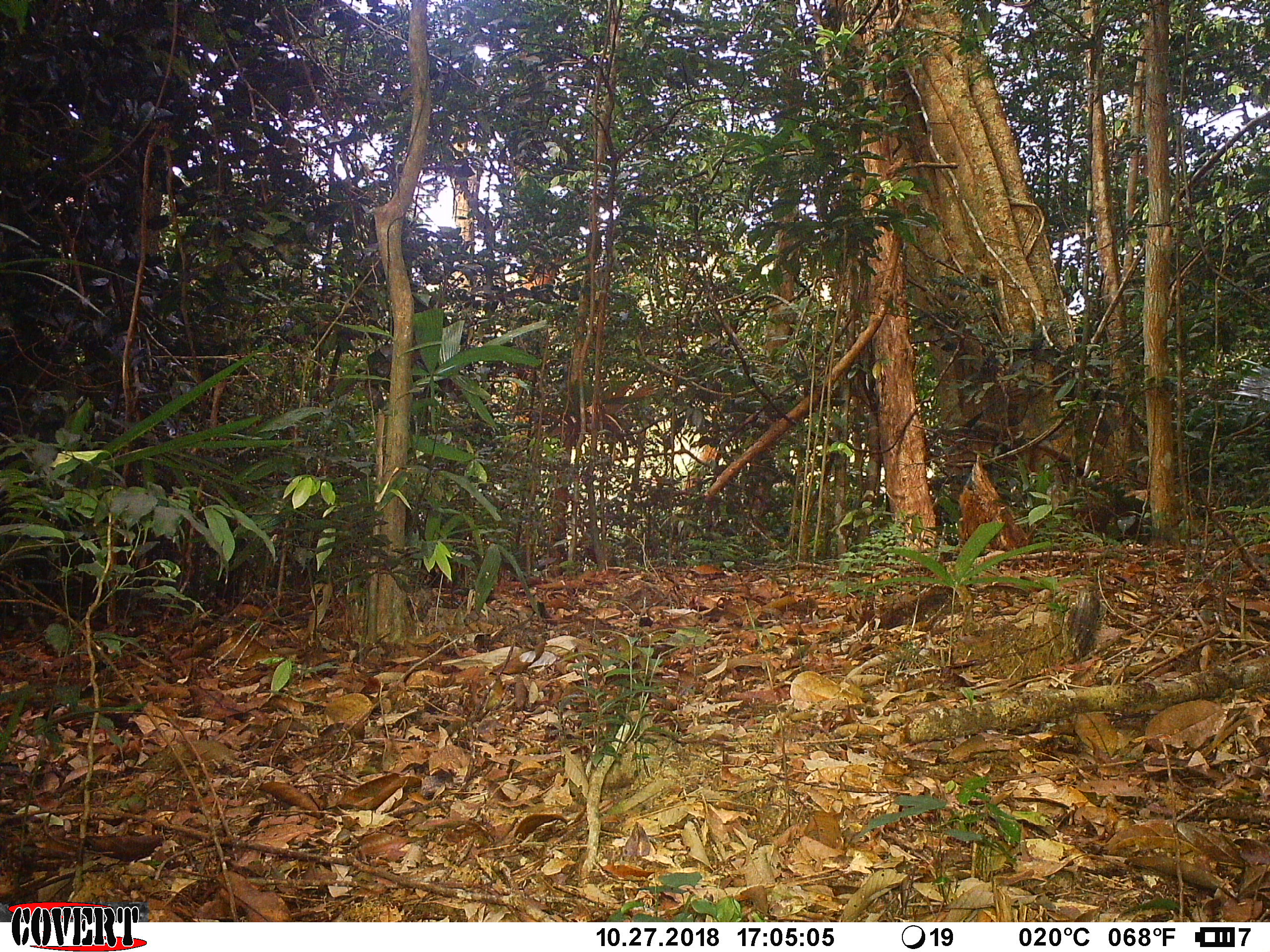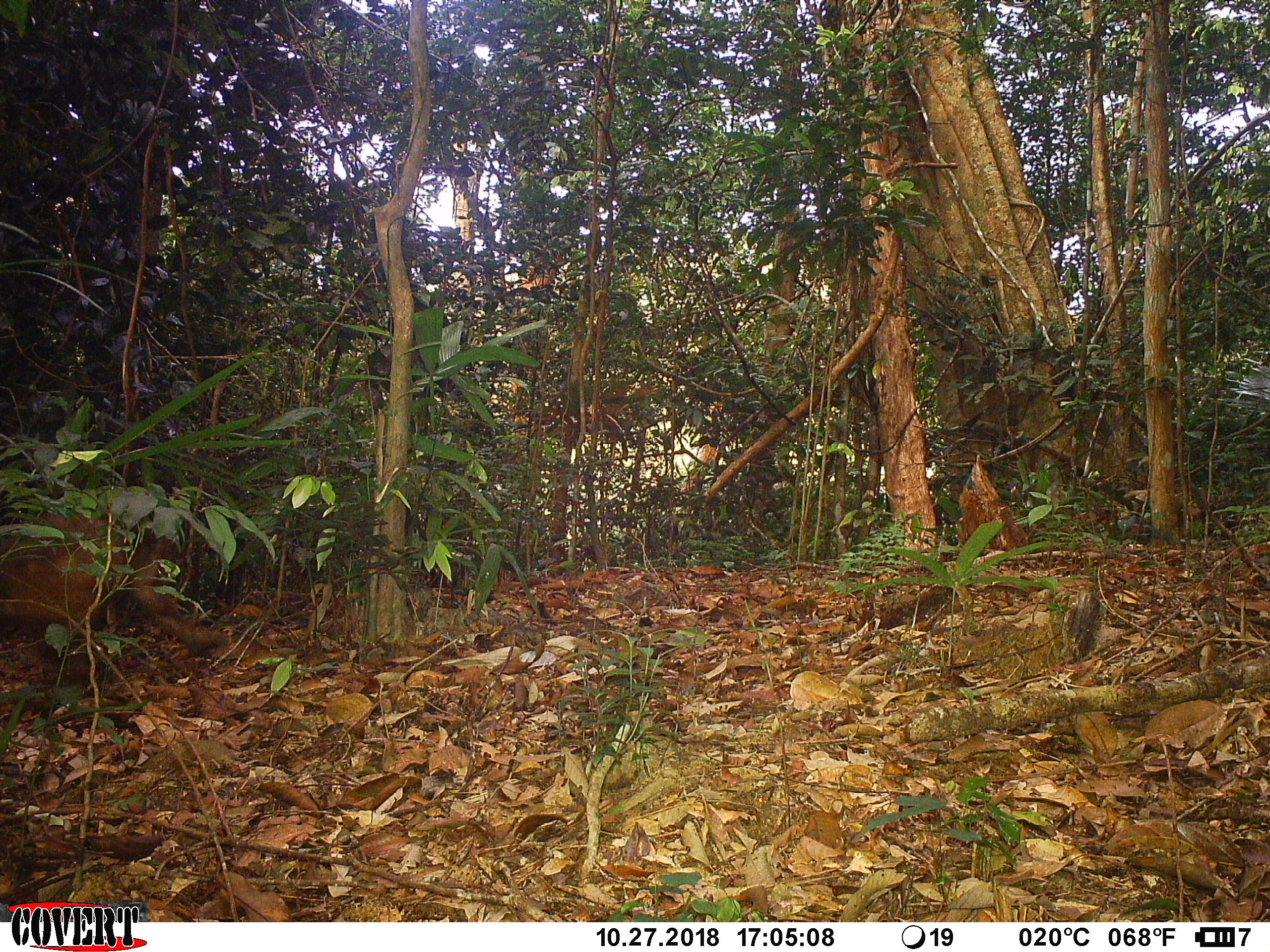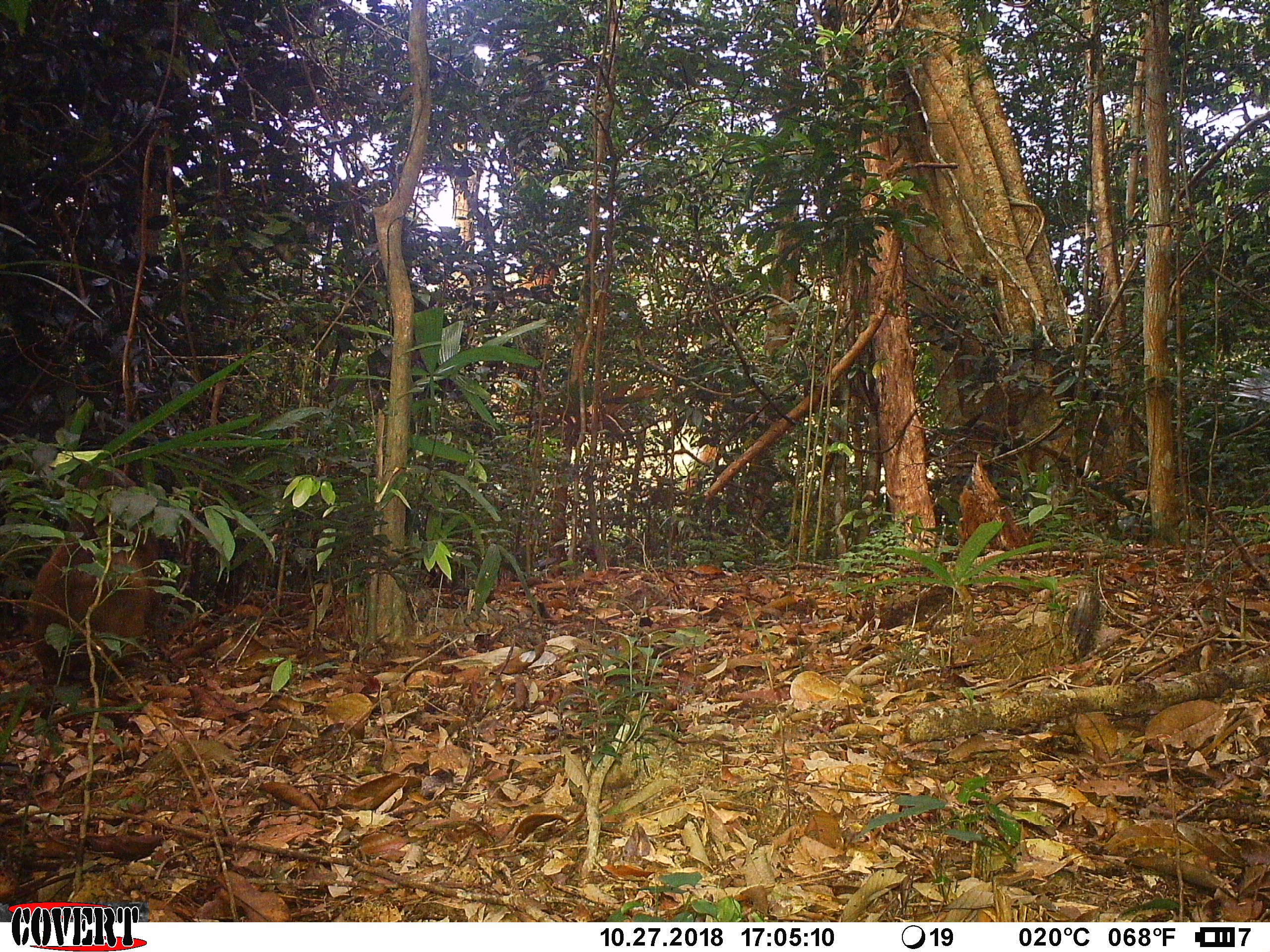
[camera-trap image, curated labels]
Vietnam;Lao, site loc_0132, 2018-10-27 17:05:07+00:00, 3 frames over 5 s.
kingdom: Animalia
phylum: Chordata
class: Mammalia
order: Primates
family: Cercopithecidae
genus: Macaca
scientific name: Macaca arctoides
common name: stump-tailed macaque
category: stump tailed macaque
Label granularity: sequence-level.